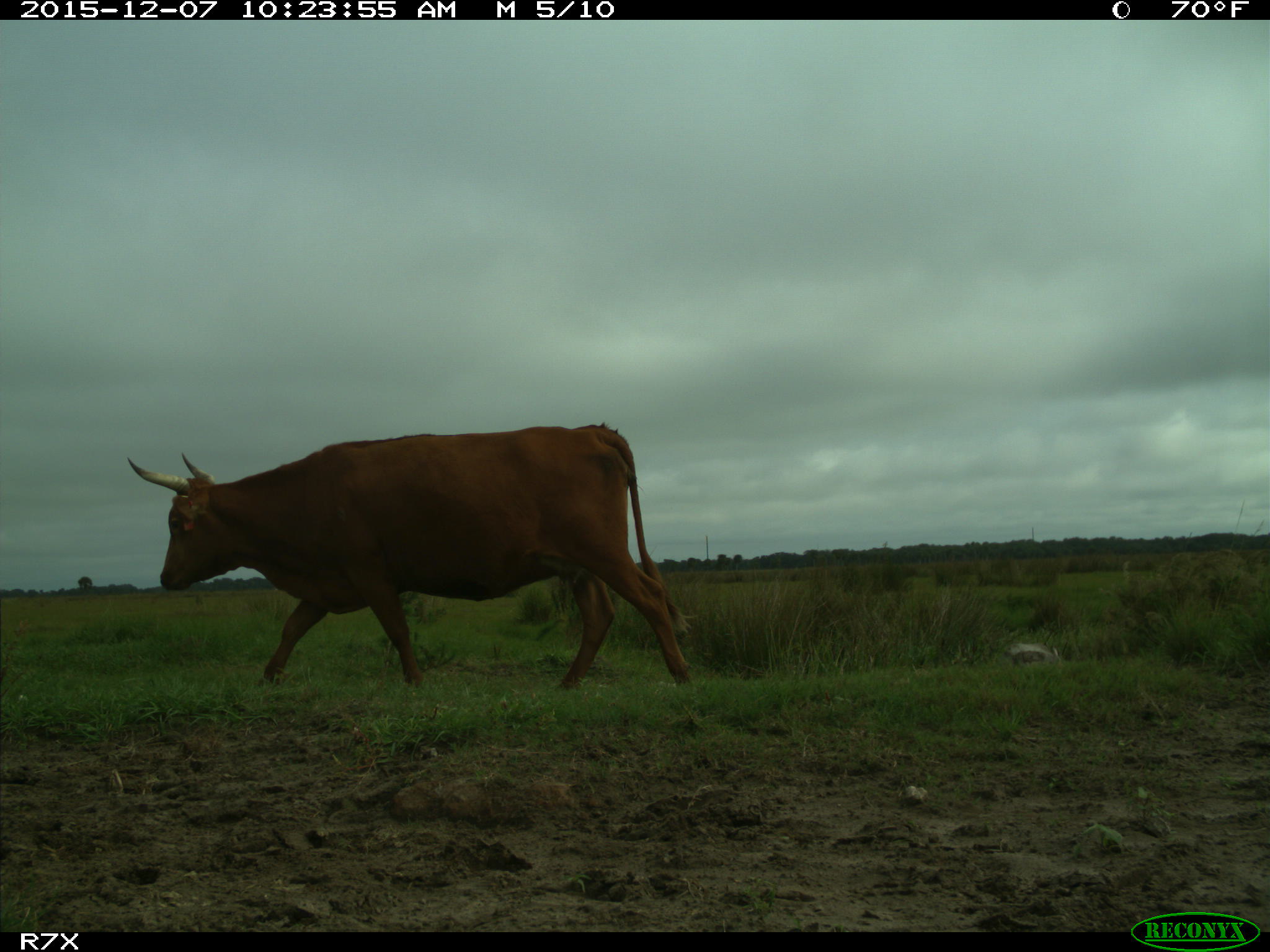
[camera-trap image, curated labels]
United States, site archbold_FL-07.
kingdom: Animalia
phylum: Chordata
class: Mammalia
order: Artiodactyla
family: Bovidae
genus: Bos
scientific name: Bos taurus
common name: domestic cow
Bos taurus (domestic cow).